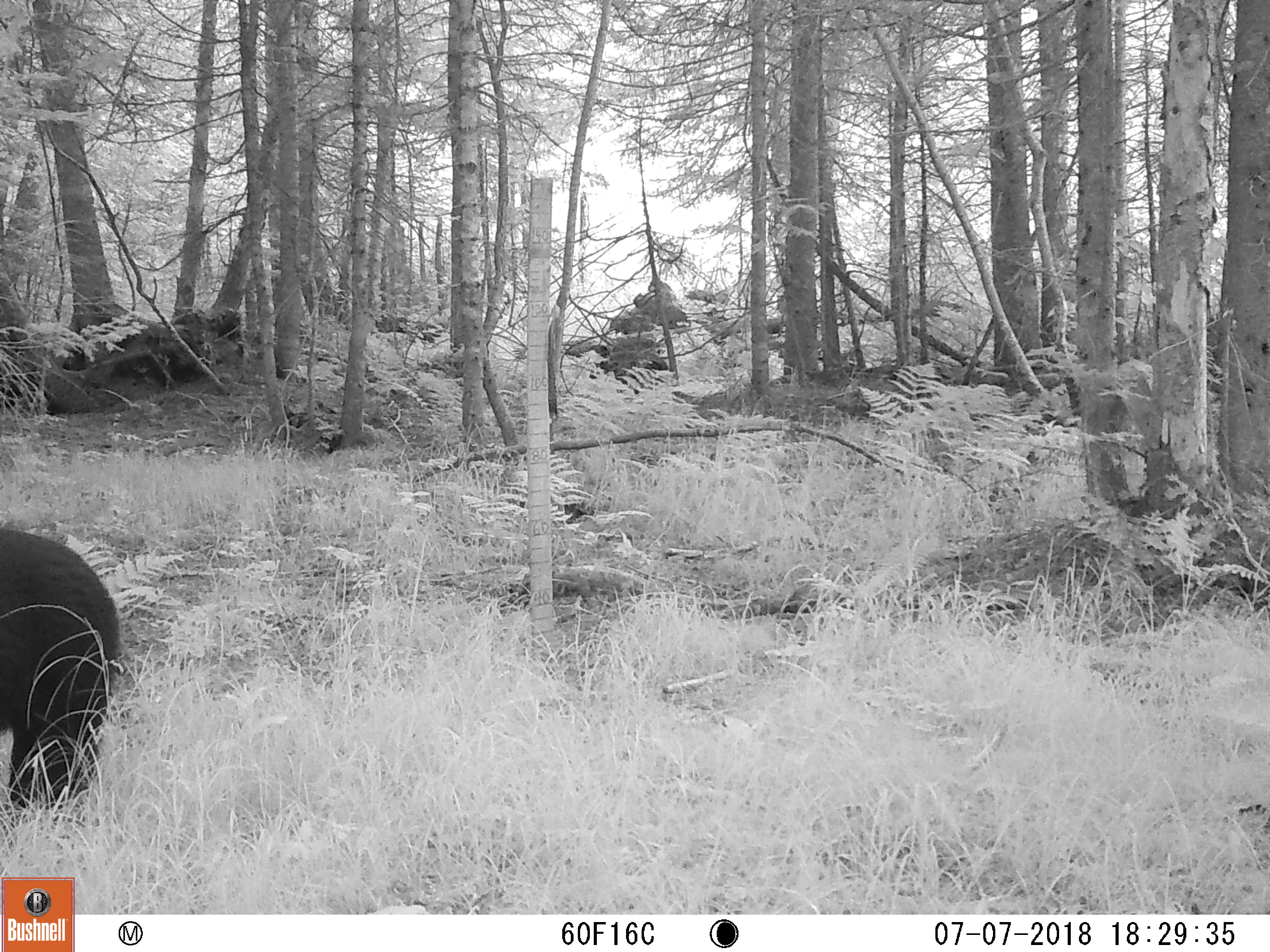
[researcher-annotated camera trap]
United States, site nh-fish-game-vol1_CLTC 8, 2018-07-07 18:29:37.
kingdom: Animalia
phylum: Chordata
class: Mammalia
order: Carnivora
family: Ursidae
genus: Ursus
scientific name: Ursus americanus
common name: black bear